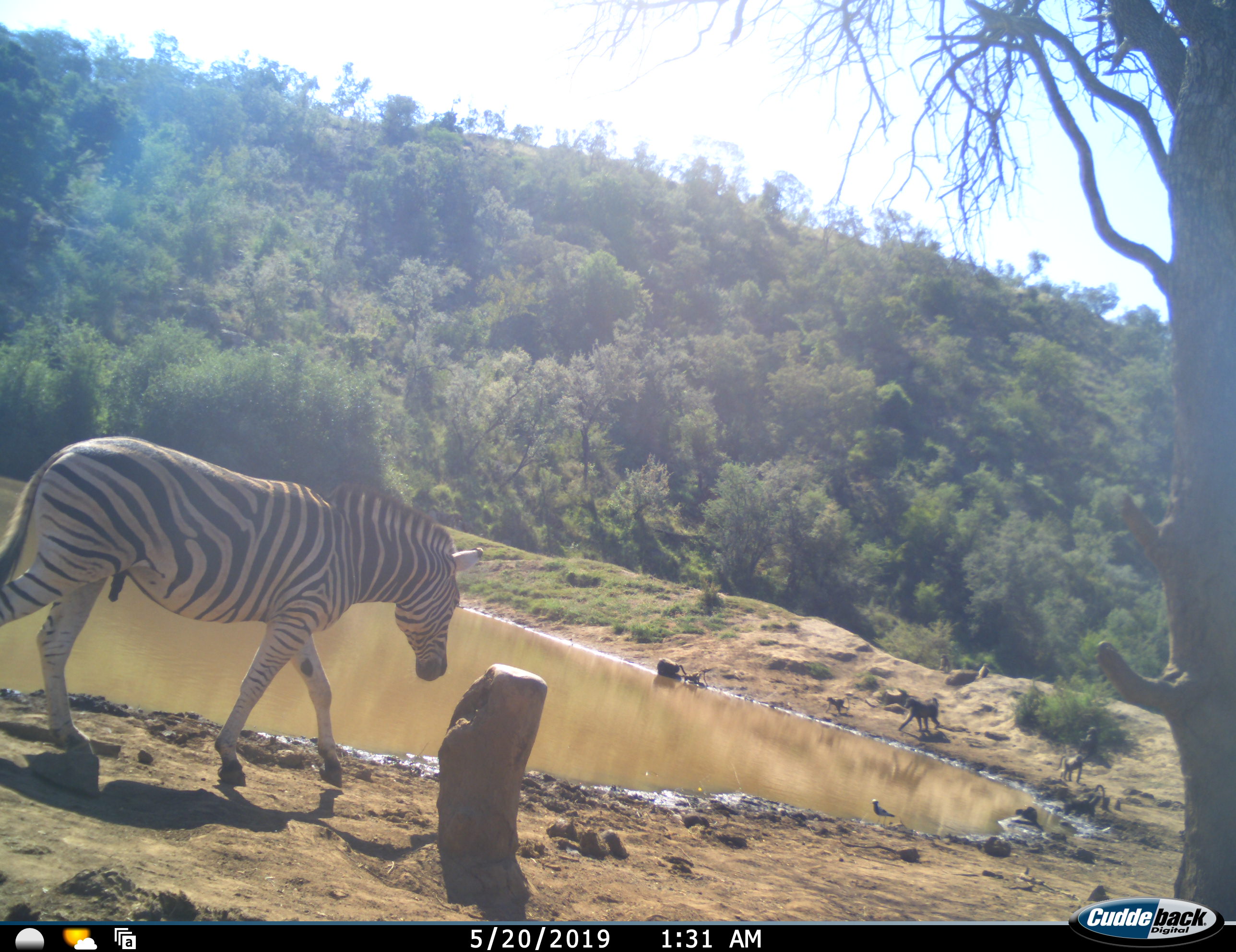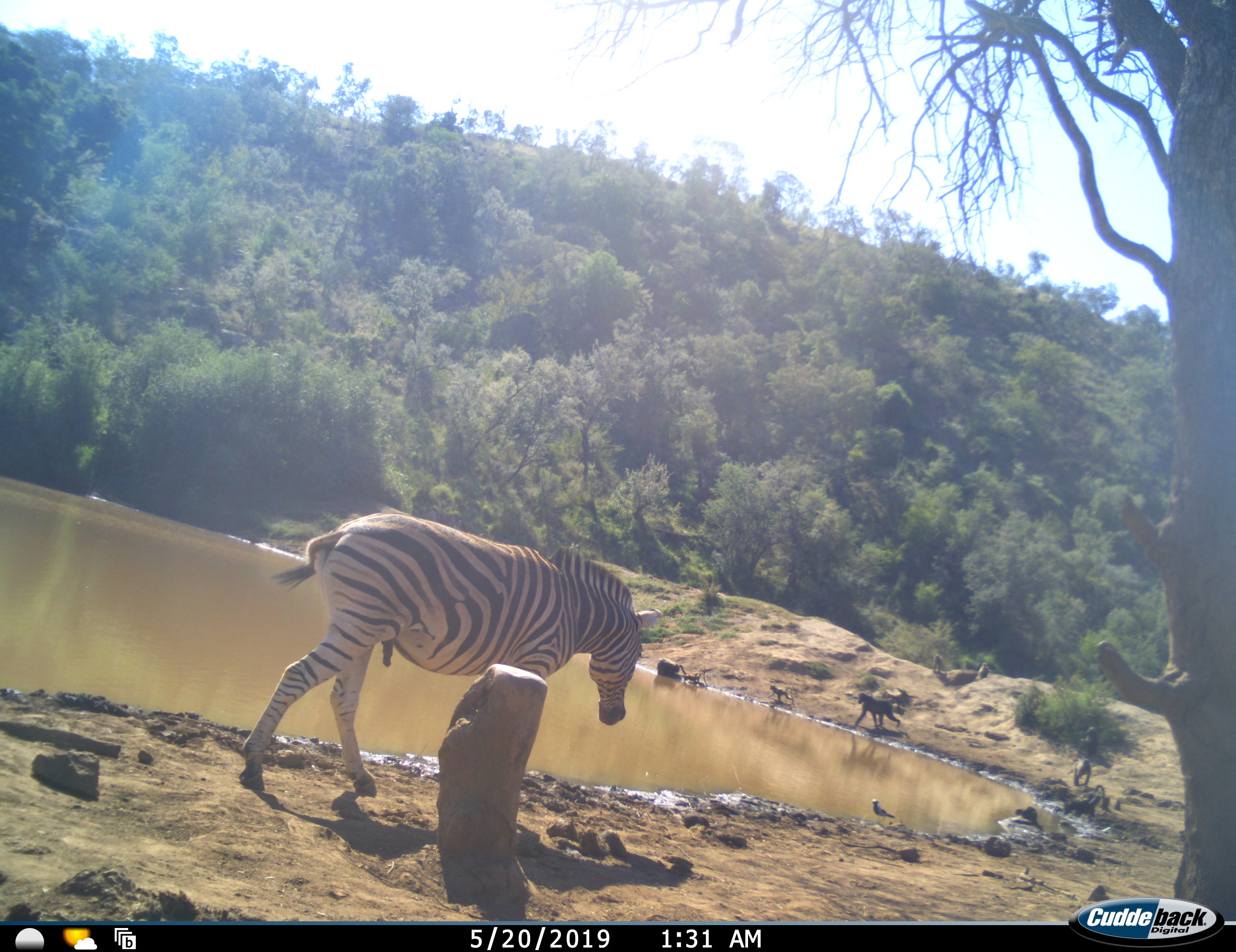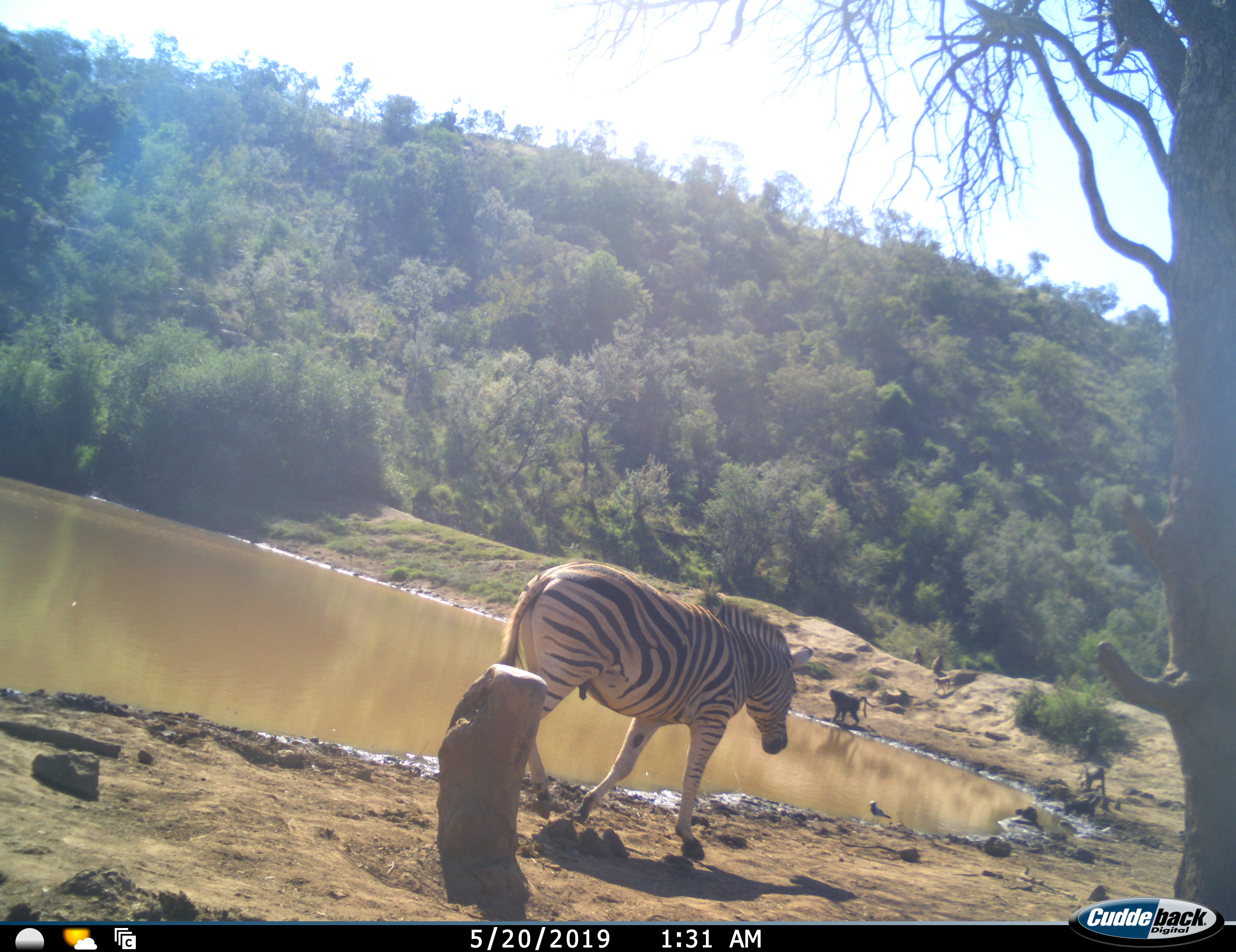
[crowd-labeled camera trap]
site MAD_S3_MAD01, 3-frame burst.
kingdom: Animalia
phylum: Chordata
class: Mammalia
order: Primates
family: Cercopithecidae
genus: Papio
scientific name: Papio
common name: baboon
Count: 8.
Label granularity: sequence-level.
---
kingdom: Animalia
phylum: Chordata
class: Aves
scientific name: Aves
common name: bird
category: birdother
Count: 1.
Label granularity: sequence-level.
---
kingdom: Animalia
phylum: Chordata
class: Mammalia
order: Perissodactyla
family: Equidae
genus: Equus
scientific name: Equus quagga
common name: plains zebra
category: zebraplains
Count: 1.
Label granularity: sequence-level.